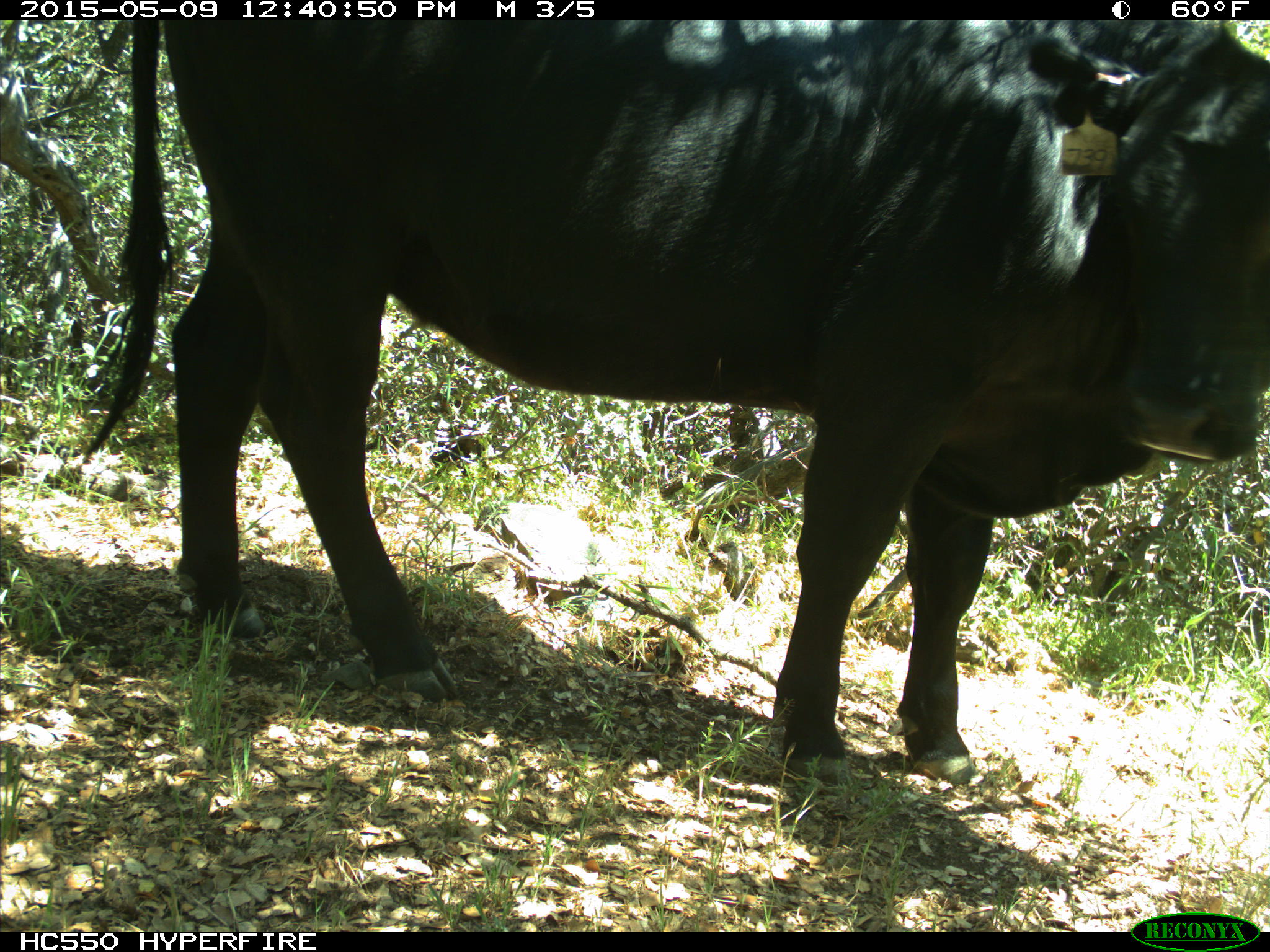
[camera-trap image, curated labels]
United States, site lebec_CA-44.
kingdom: Animalia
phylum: Chordata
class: Mammalia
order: Artiodactyla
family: Bovidae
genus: Bos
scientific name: Bos taurus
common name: domestic cow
Bos taurus (domestic cow).